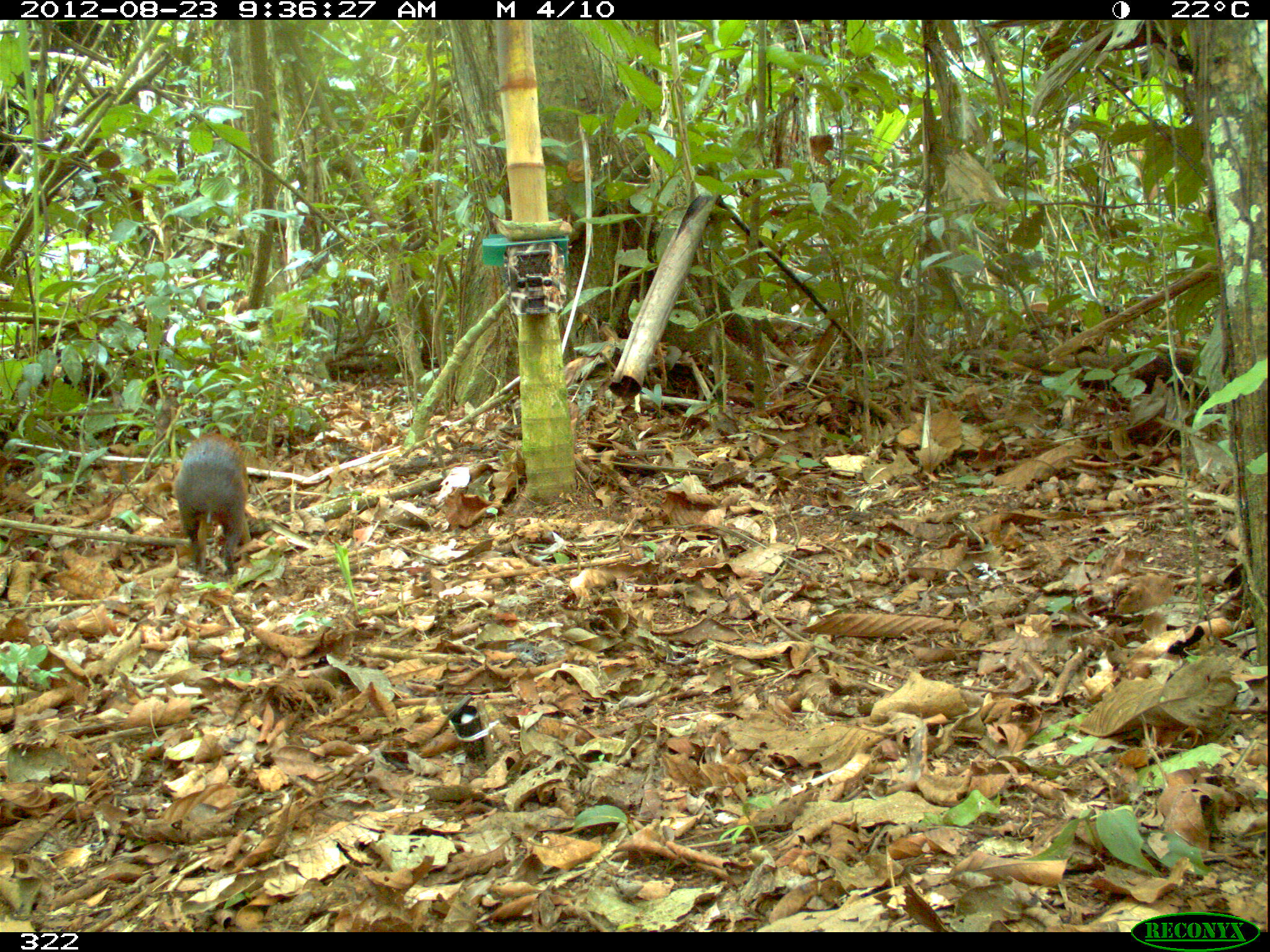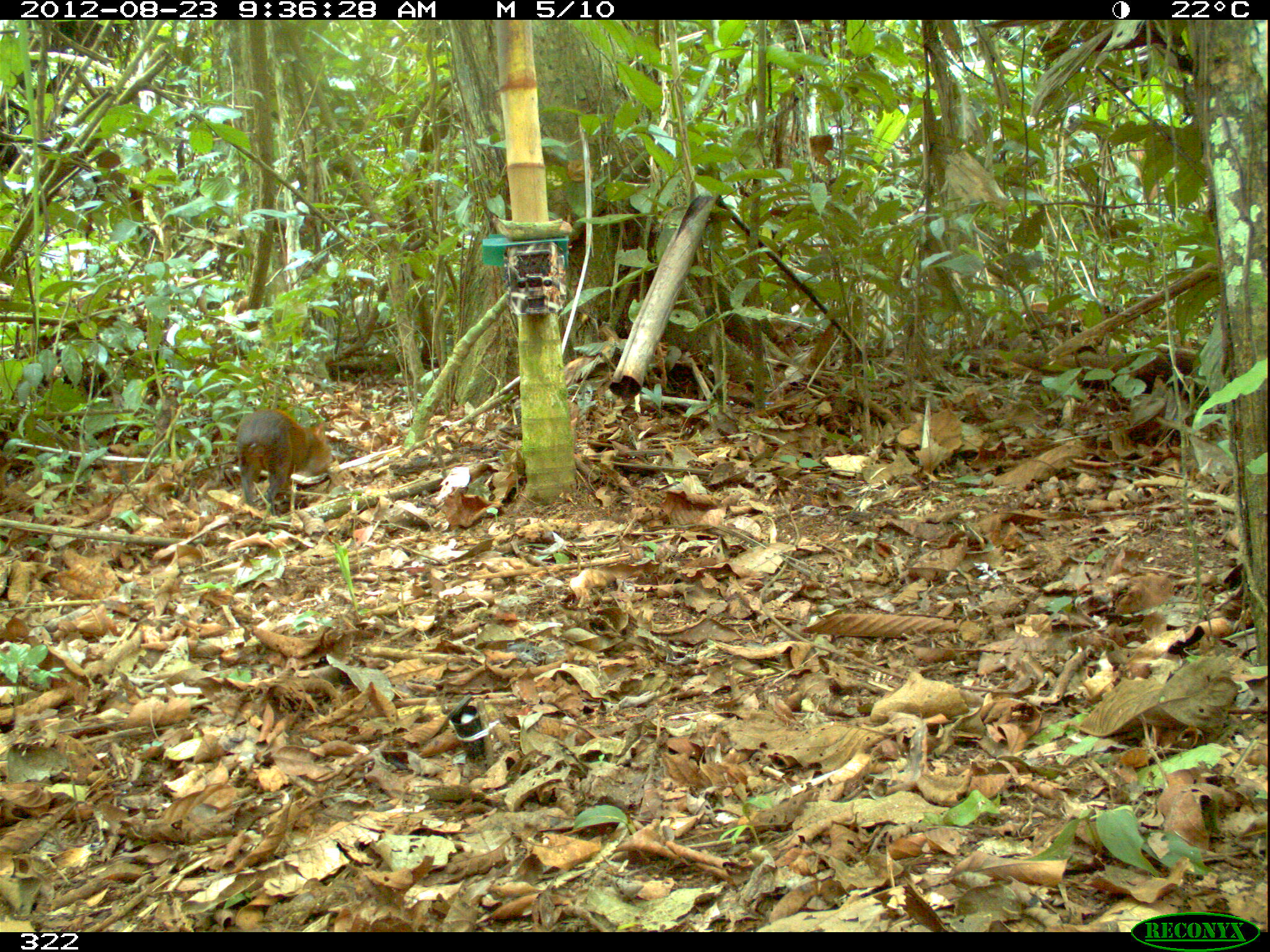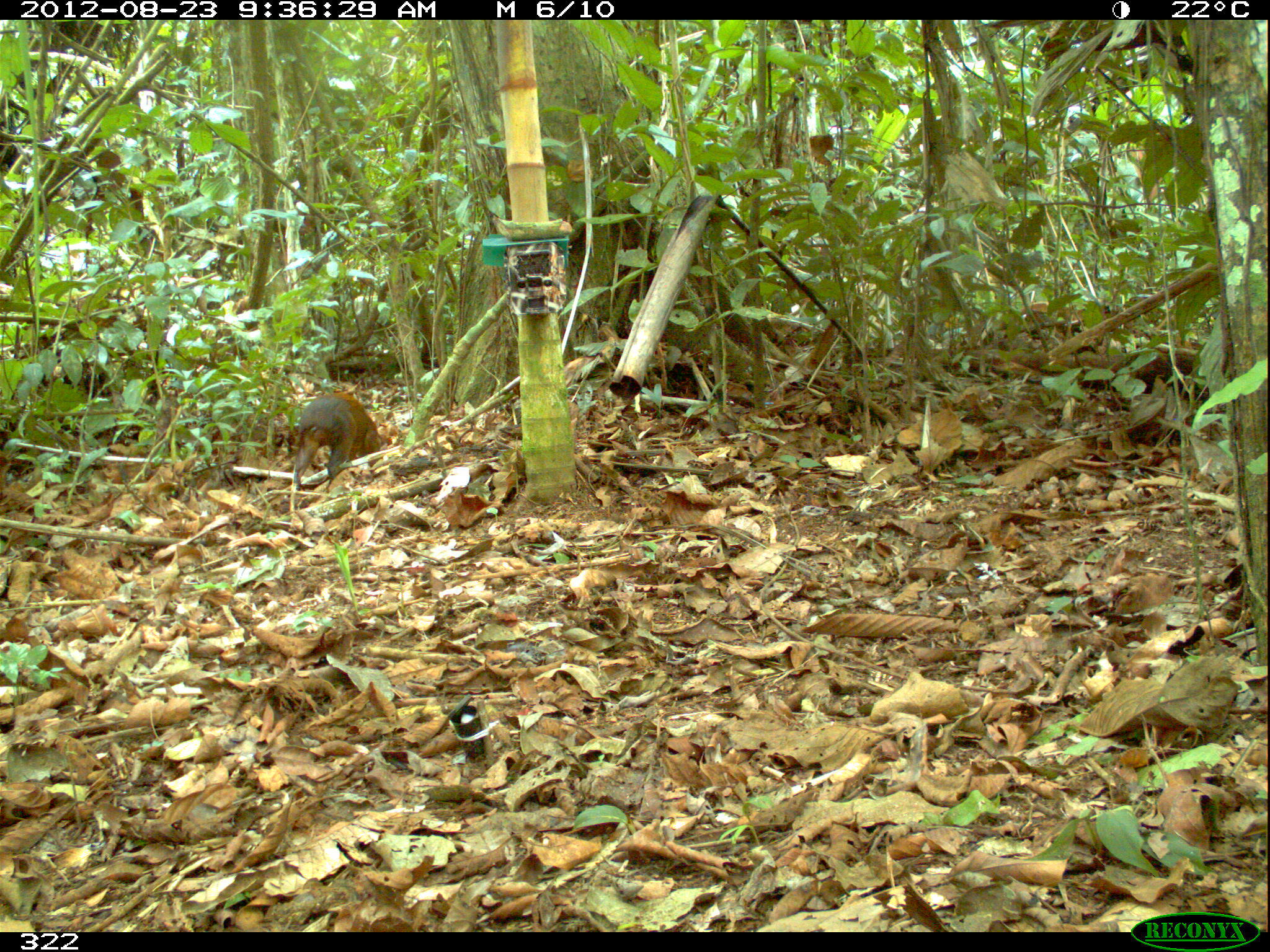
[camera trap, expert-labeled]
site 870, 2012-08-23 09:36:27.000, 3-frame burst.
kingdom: Animalia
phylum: Chordata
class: Mammalia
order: Rodentia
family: Dasyproctidae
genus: Dasyprocta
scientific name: Dasyprocta punctata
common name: central american agouti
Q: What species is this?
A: Dasyprocta punctata (central american agouti).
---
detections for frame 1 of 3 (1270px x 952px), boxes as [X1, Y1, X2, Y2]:
dasyprocta punctata: [173, 430, 249, 575]